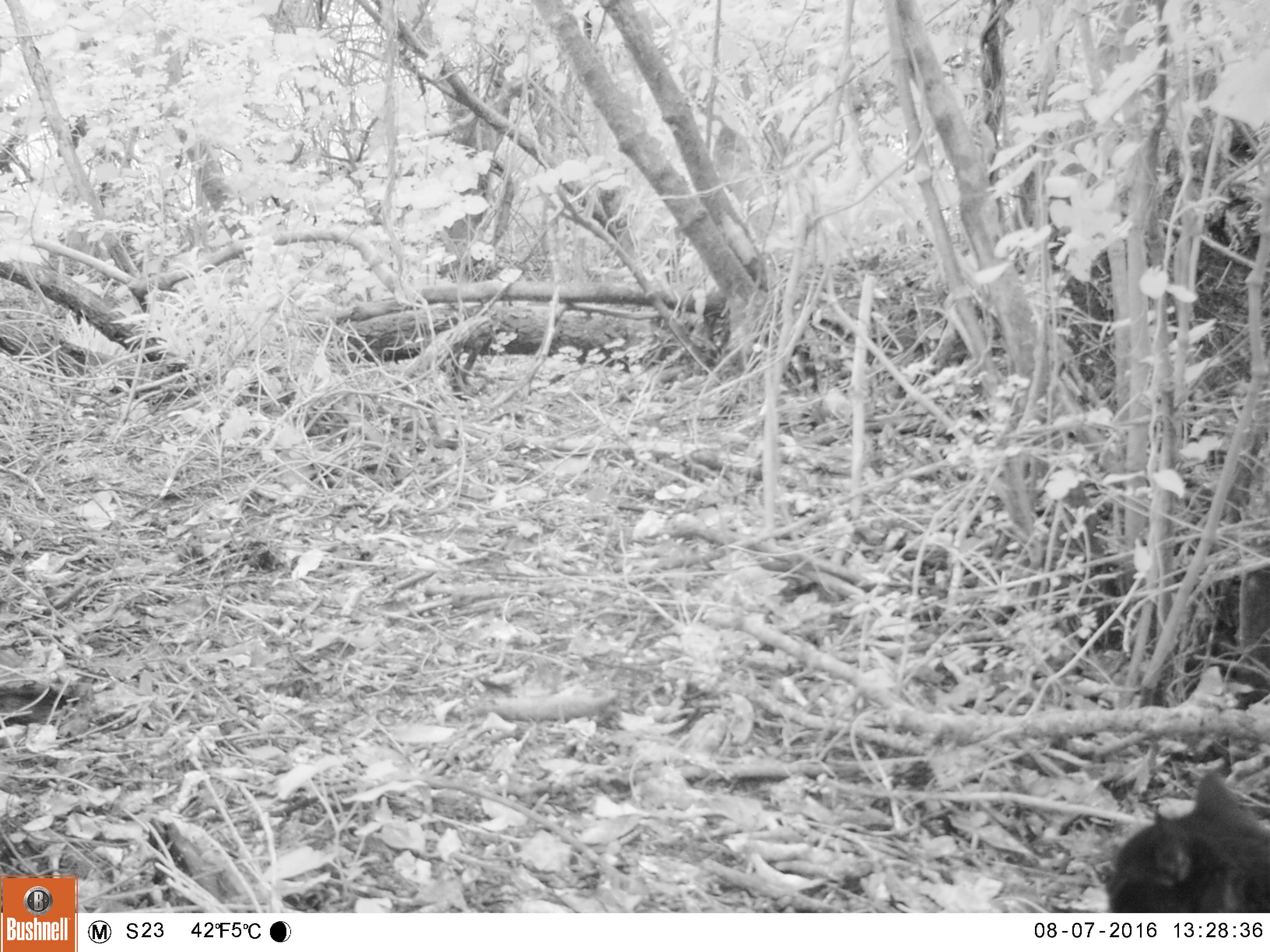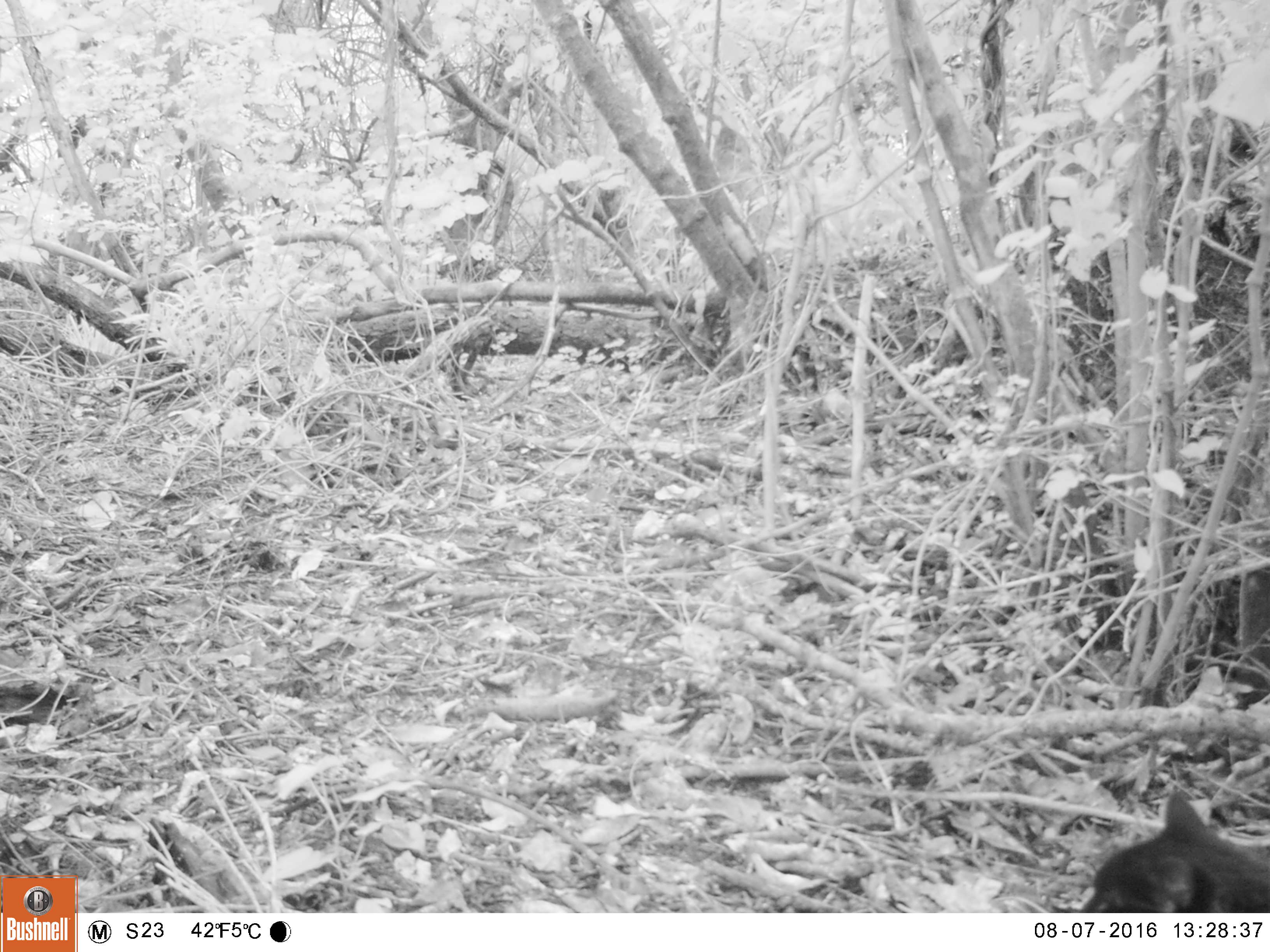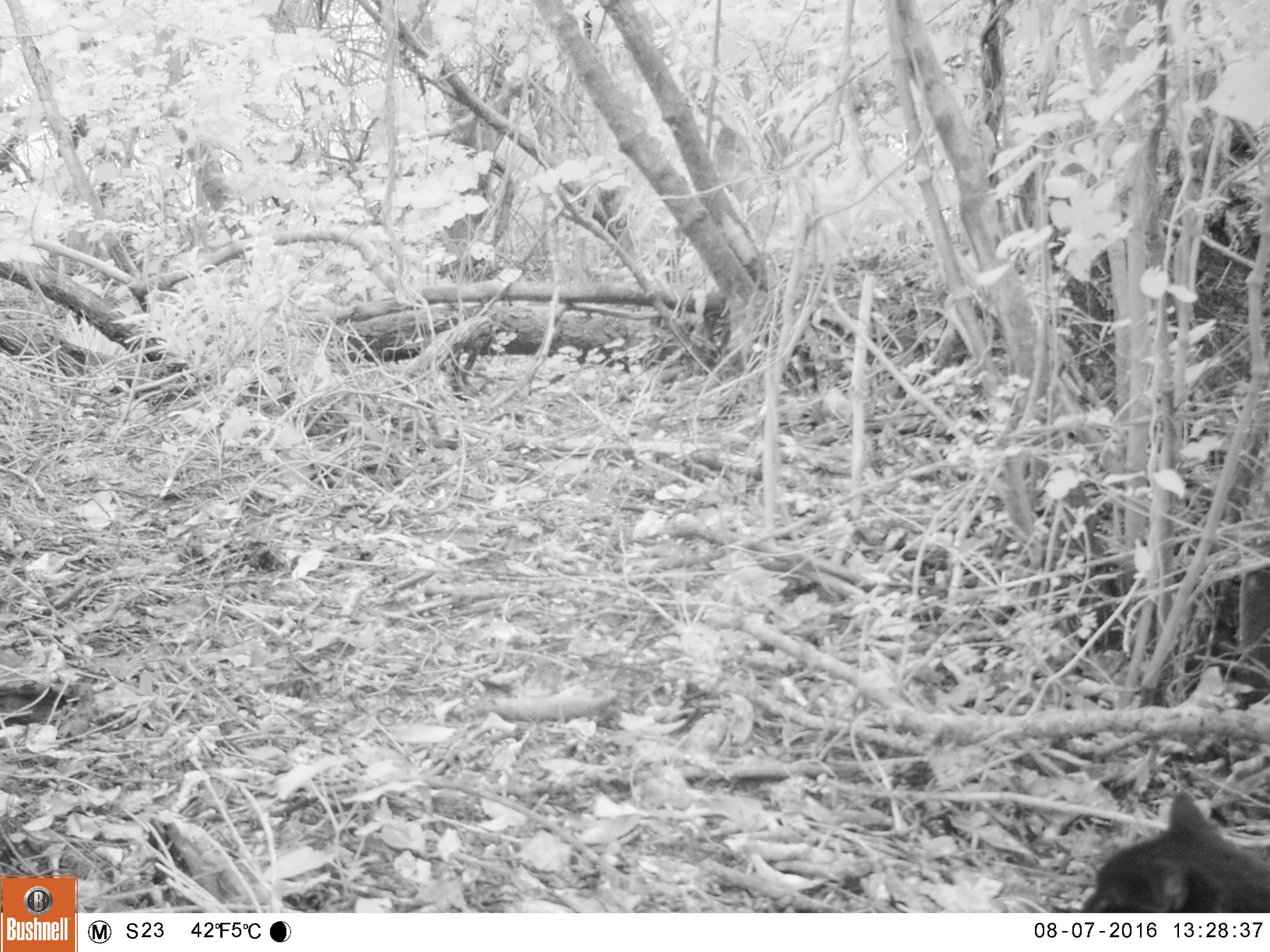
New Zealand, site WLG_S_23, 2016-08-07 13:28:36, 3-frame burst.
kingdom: Animalia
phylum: Chordata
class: Mammalia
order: Carnivora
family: Felidae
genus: Felis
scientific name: Felis catus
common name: domestic cat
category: cat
Cat (domestic cat) (Felis catus).